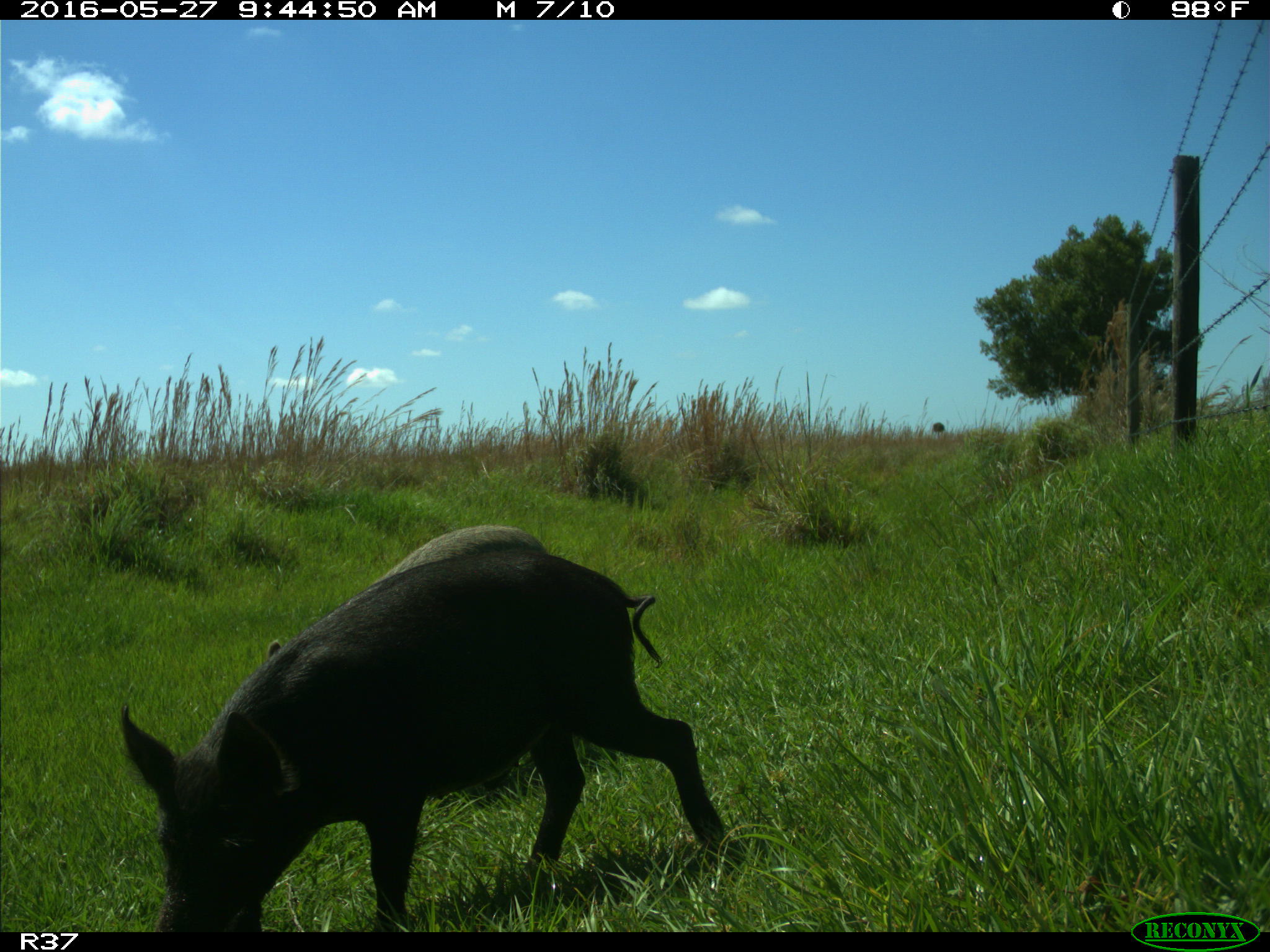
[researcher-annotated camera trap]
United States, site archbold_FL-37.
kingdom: Animalia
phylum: Chordata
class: Mammalia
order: Artiodactyla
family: Suidae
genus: Sus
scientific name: Sus scrofa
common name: wild boar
Sus scrofa (wild boar).